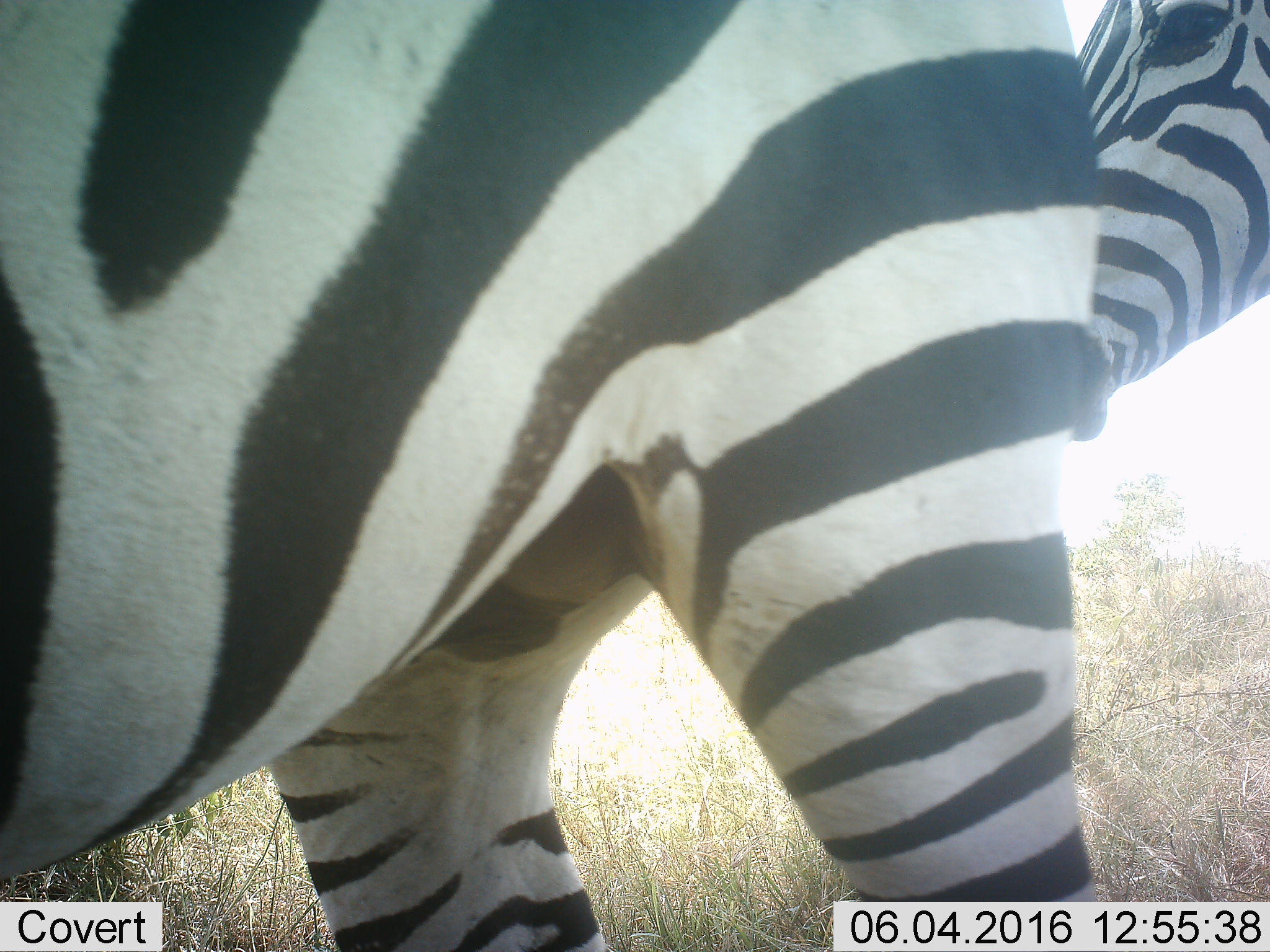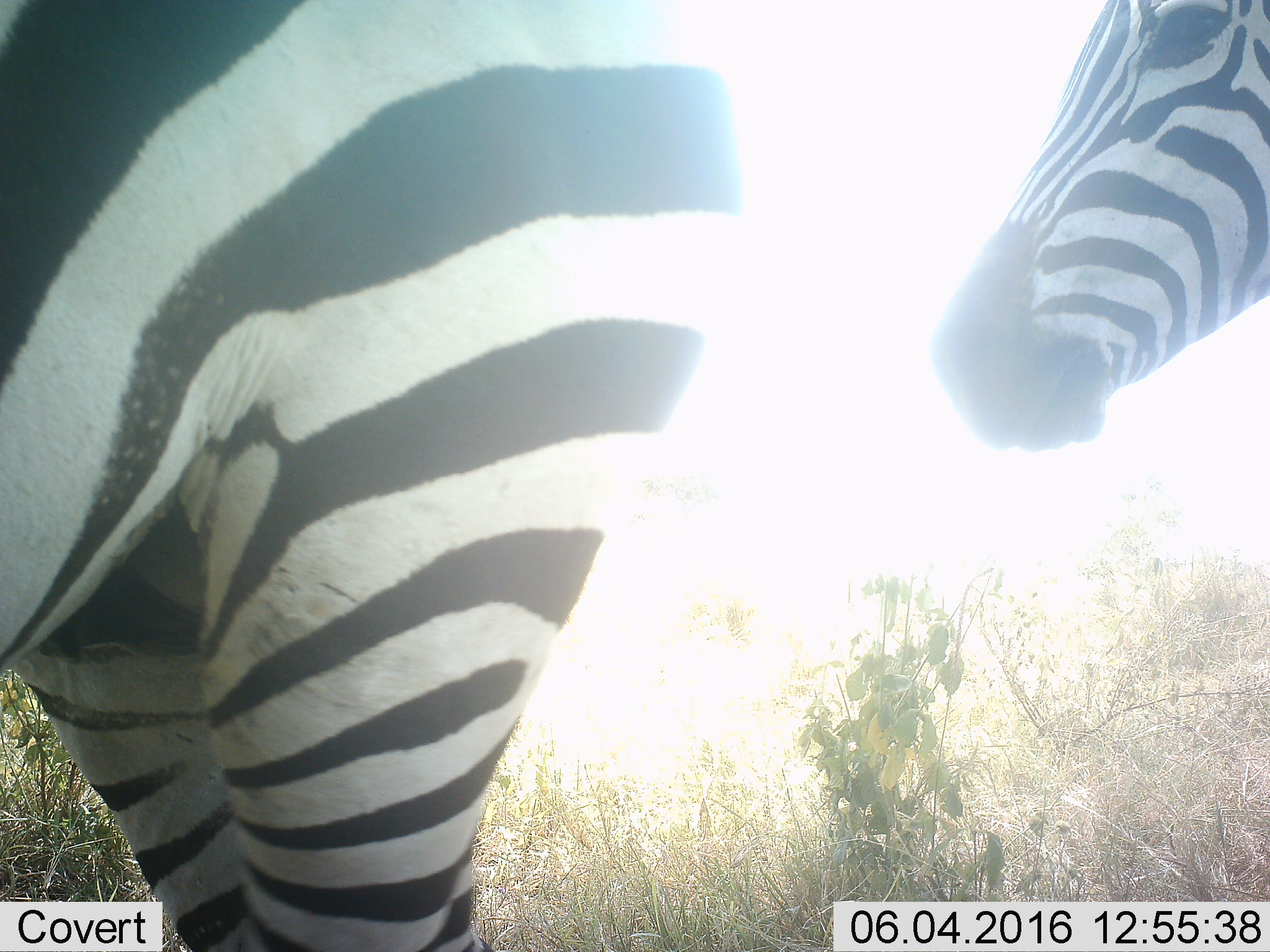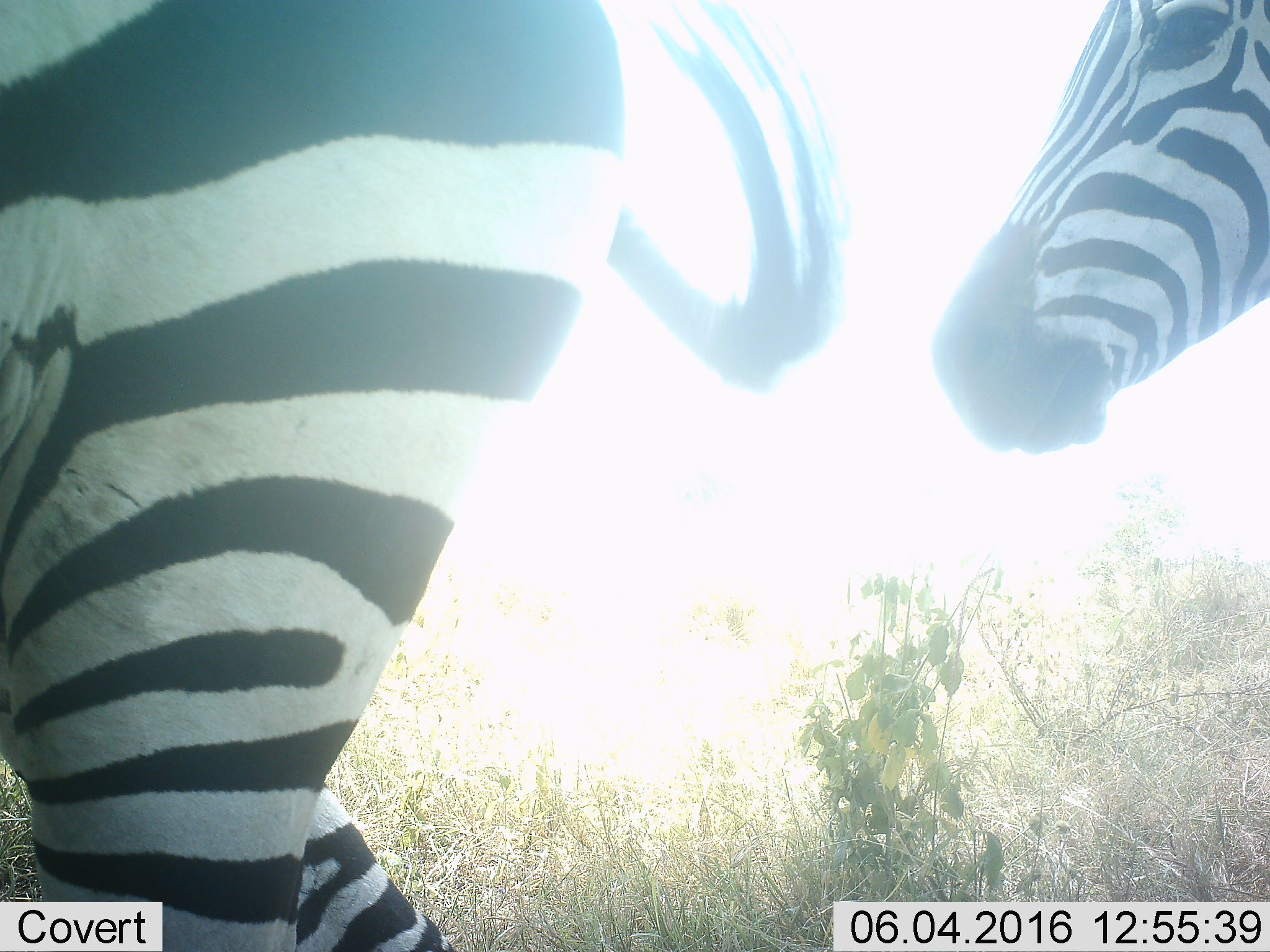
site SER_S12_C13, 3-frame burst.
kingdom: Animalia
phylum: Chordata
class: Mammalia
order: Perissodactyla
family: Equidae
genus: Equus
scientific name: Equus quagga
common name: plains zebra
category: zebraplains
Zebraplains (plains zebra) (Equus quagga), count 2. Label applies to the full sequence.